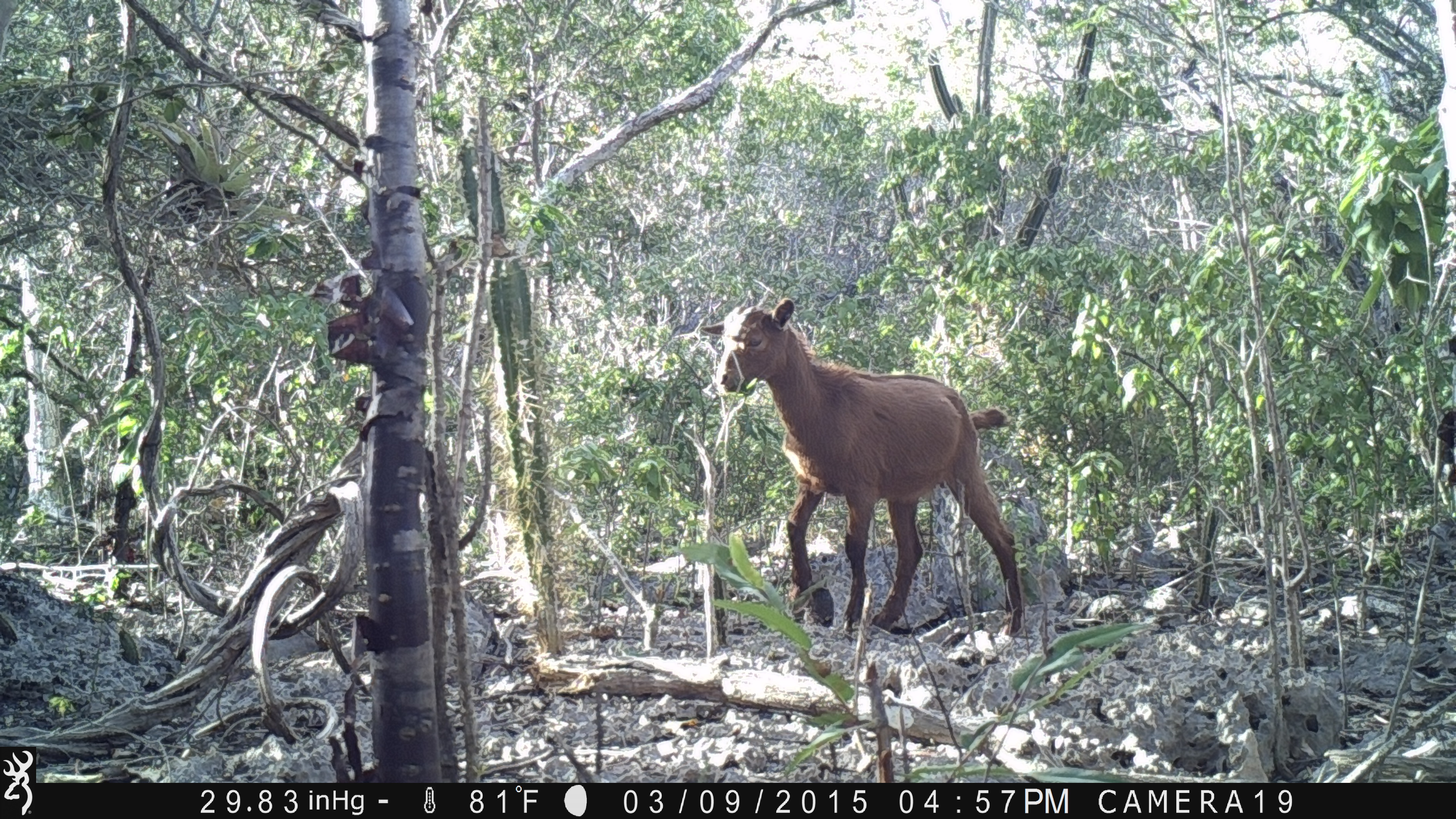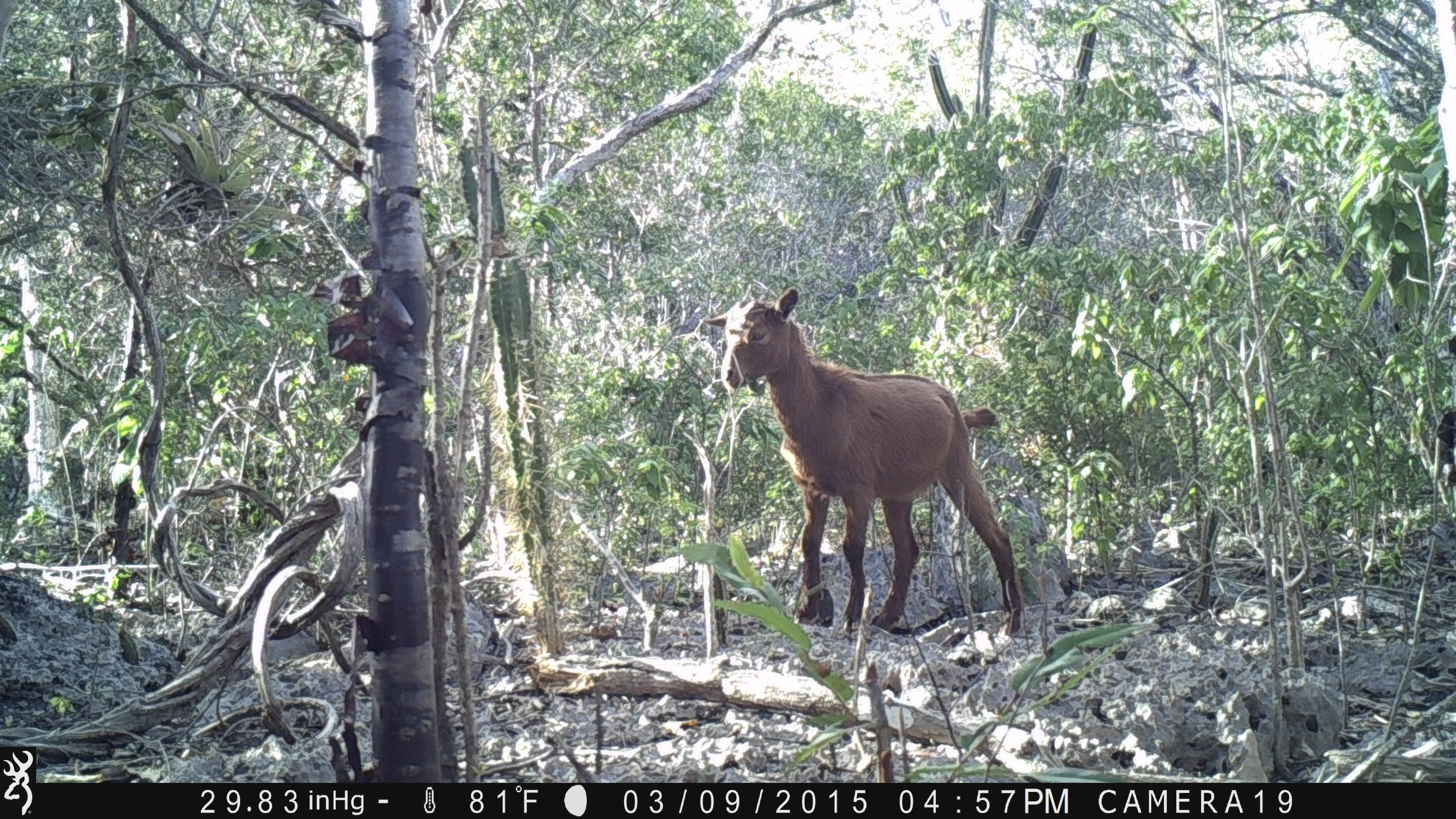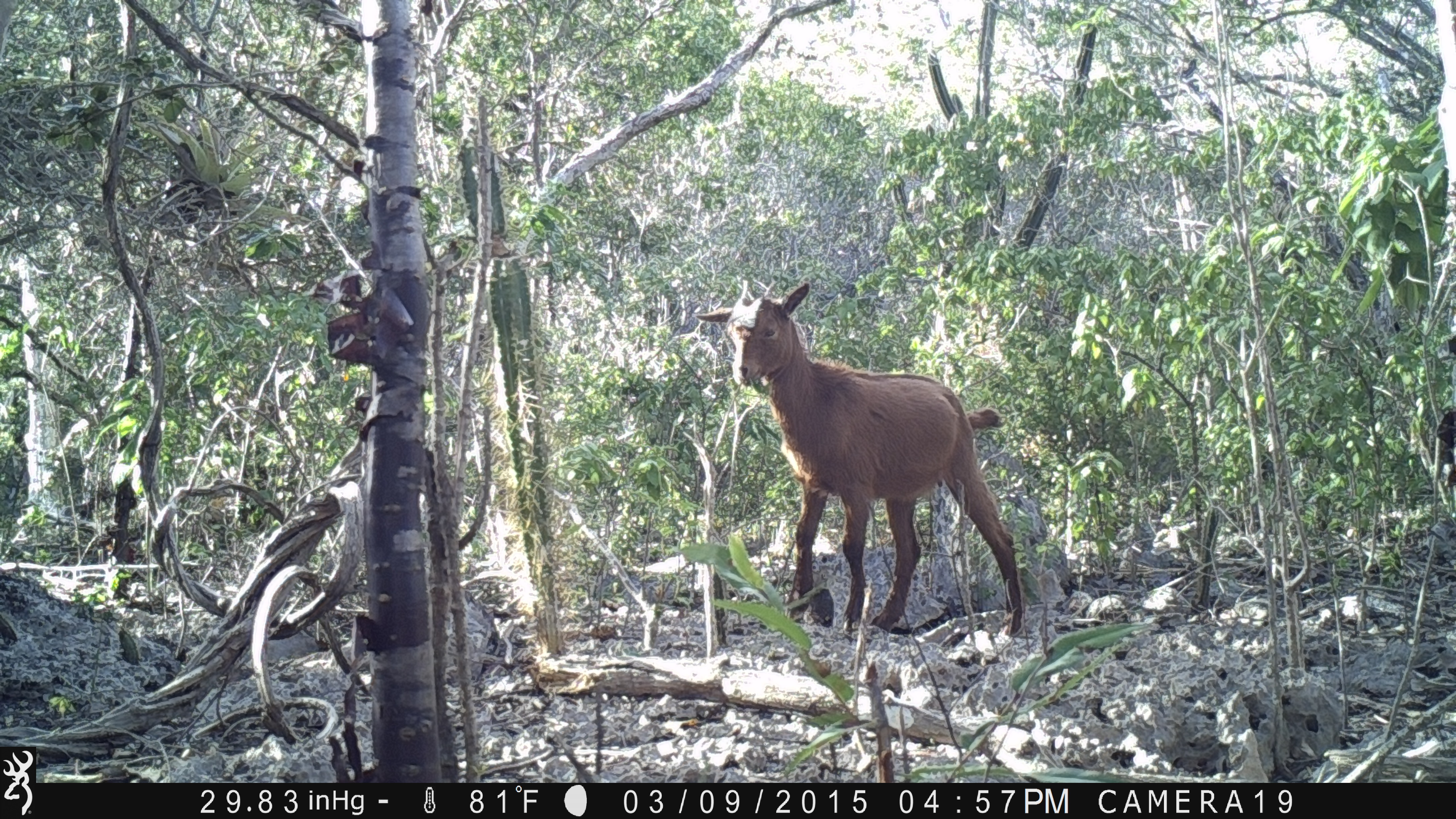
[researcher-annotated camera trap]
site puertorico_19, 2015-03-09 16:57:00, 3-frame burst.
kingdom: Animalia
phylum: Chordata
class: Mammalia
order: Artiodactyla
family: Bovidae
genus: Capra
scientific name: Capra hircus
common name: goat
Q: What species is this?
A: Goat (Capra hircus).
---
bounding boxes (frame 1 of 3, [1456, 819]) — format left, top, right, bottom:
goat: 697, 296, 1027, 643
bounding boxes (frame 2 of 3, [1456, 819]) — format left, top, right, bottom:
goat: 690, 287, 1022, 643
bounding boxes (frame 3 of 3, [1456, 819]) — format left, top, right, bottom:
goat: 687, 281, 1028, 644